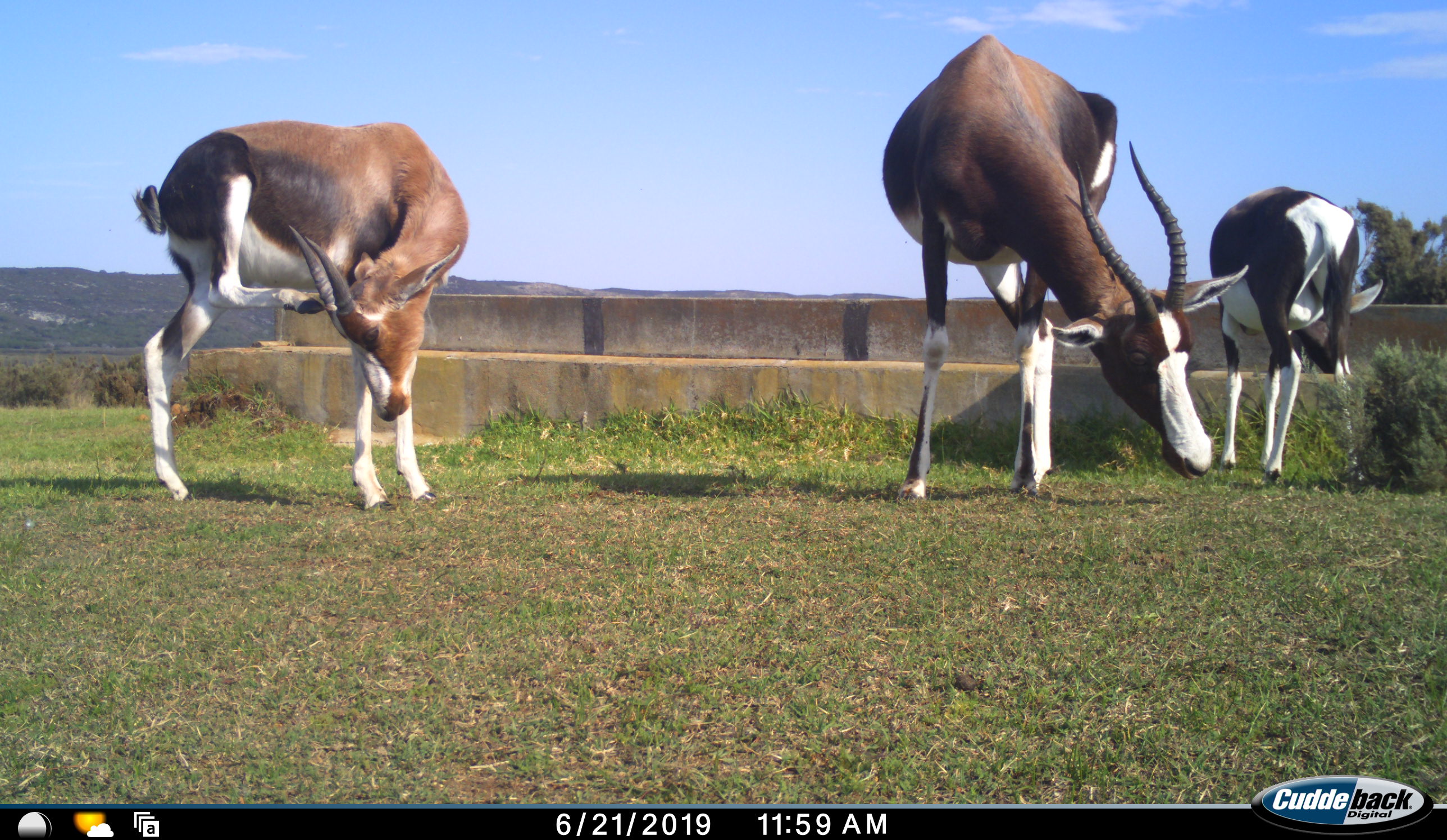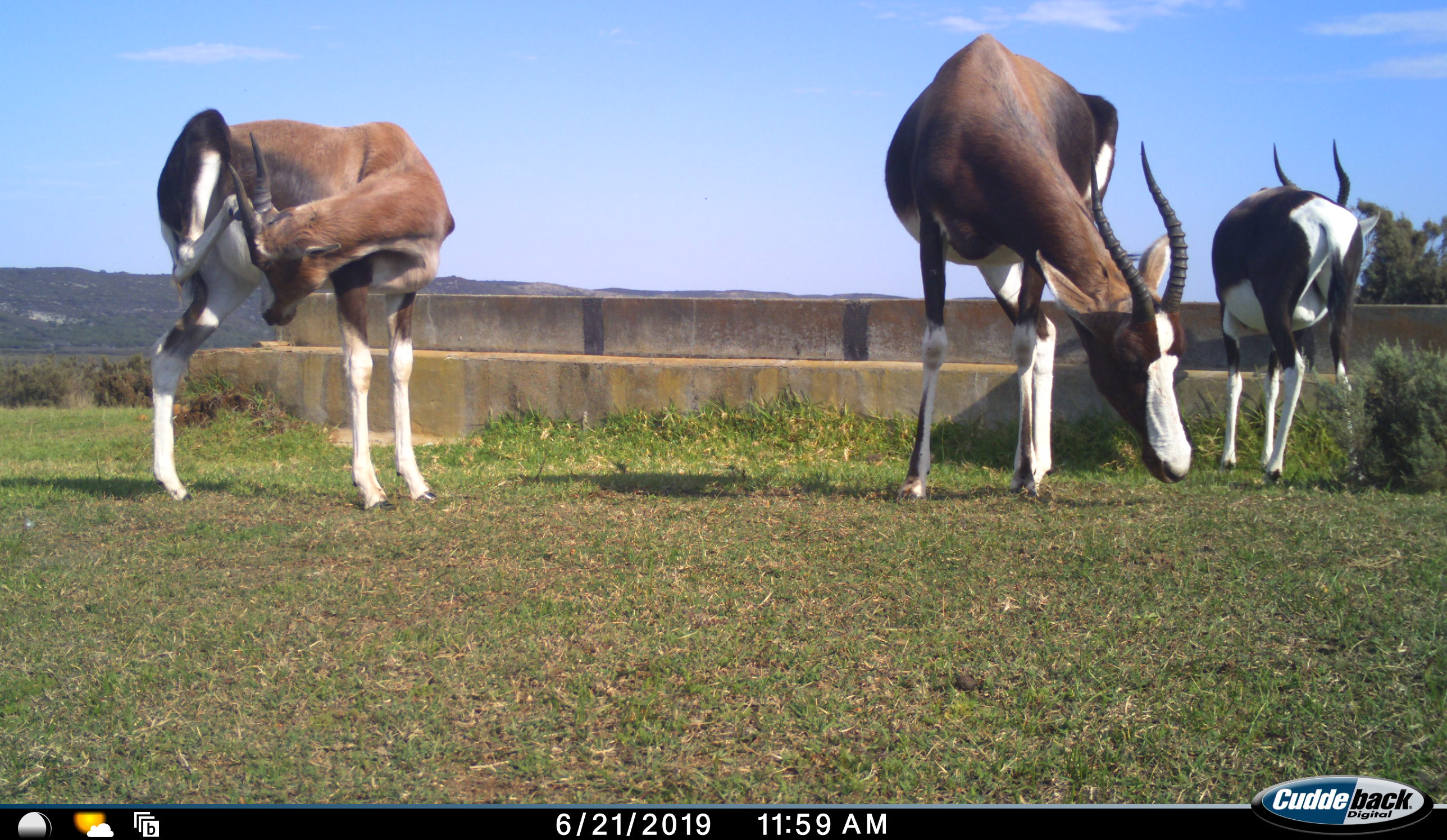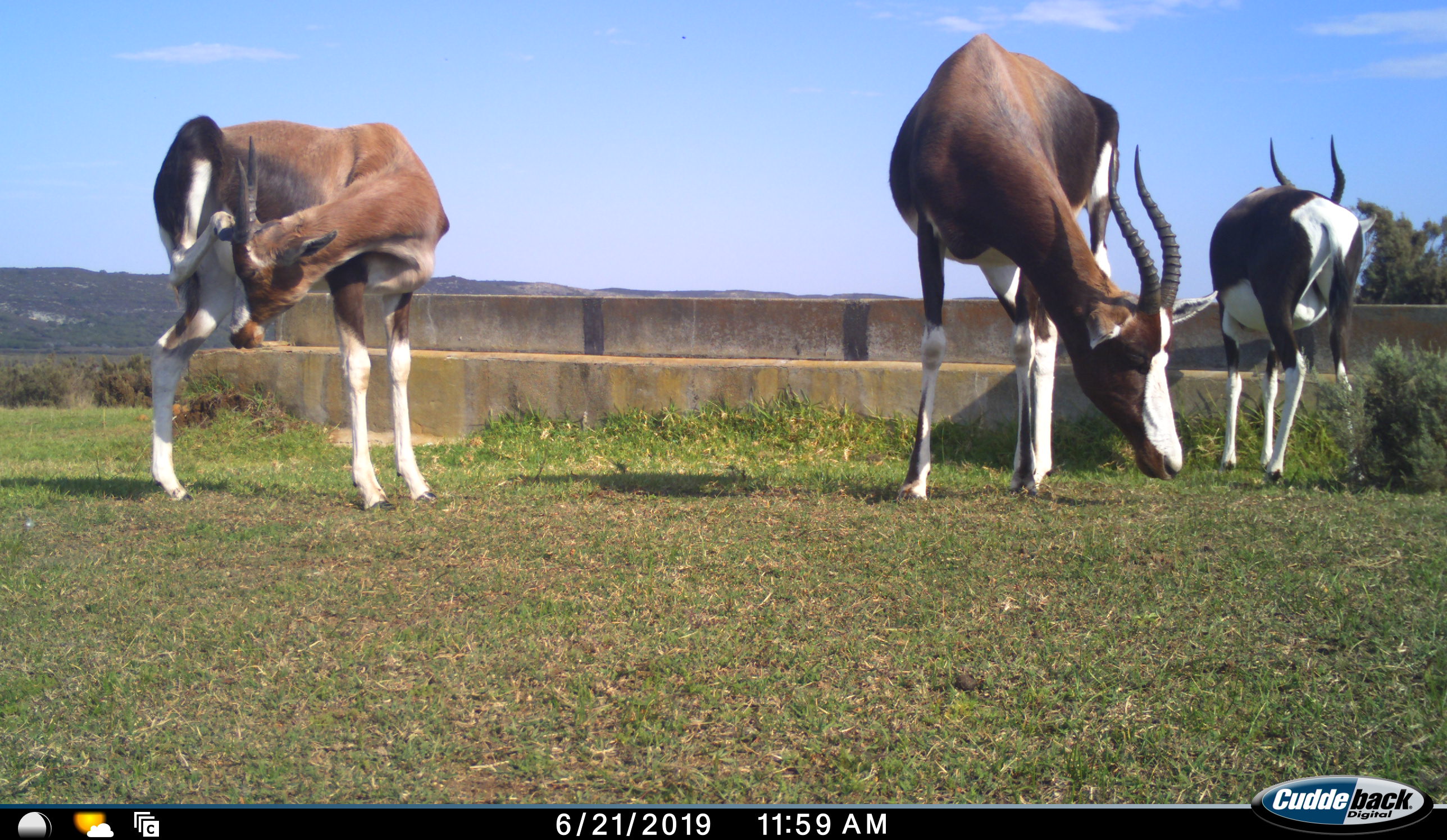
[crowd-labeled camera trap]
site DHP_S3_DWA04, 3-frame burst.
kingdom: Animalia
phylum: Chordata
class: Mammalia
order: Artiodactyla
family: Bovidae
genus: Damaliscus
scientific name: Damaliscus pygargus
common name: bontebok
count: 3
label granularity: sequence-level